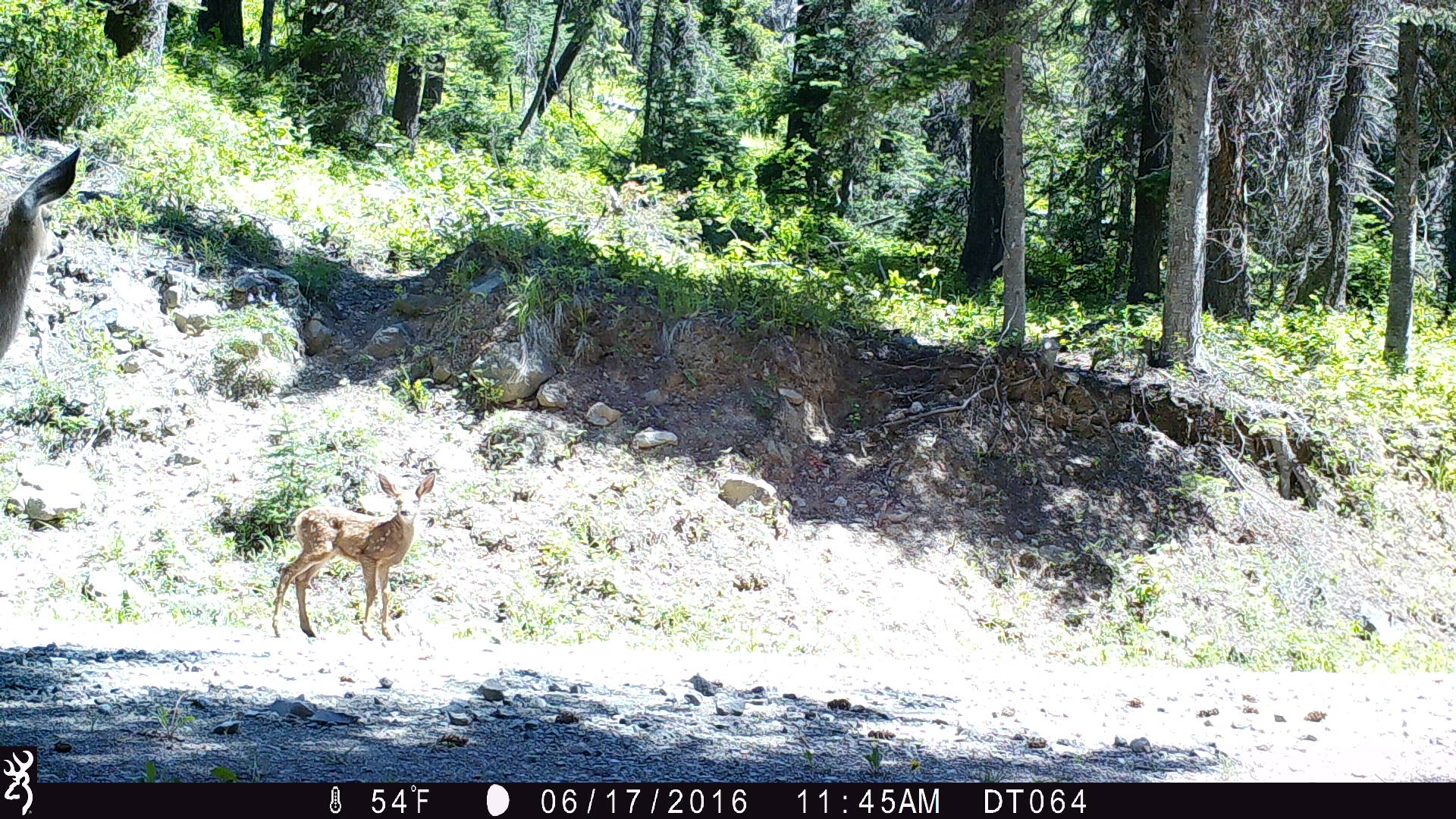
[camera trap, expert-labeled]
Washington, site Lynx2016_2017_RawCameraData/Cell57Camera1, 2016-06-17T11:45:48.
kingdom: Animalia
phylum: Chordata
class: Mammalia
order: Artiodactyla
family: Cervidae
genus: Odocoileus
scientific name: Odocoileus hemionus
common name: mule deer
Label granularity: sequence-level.